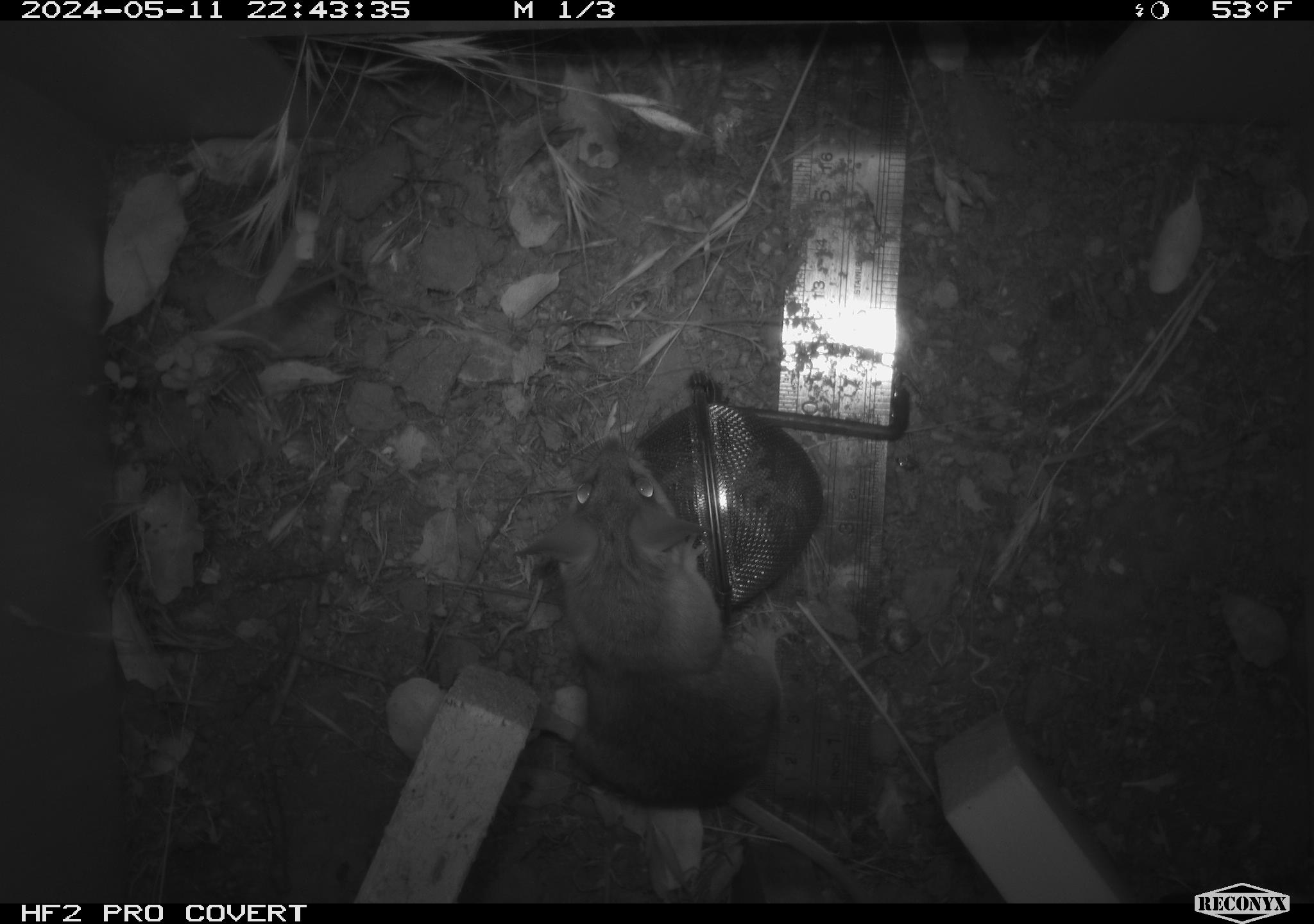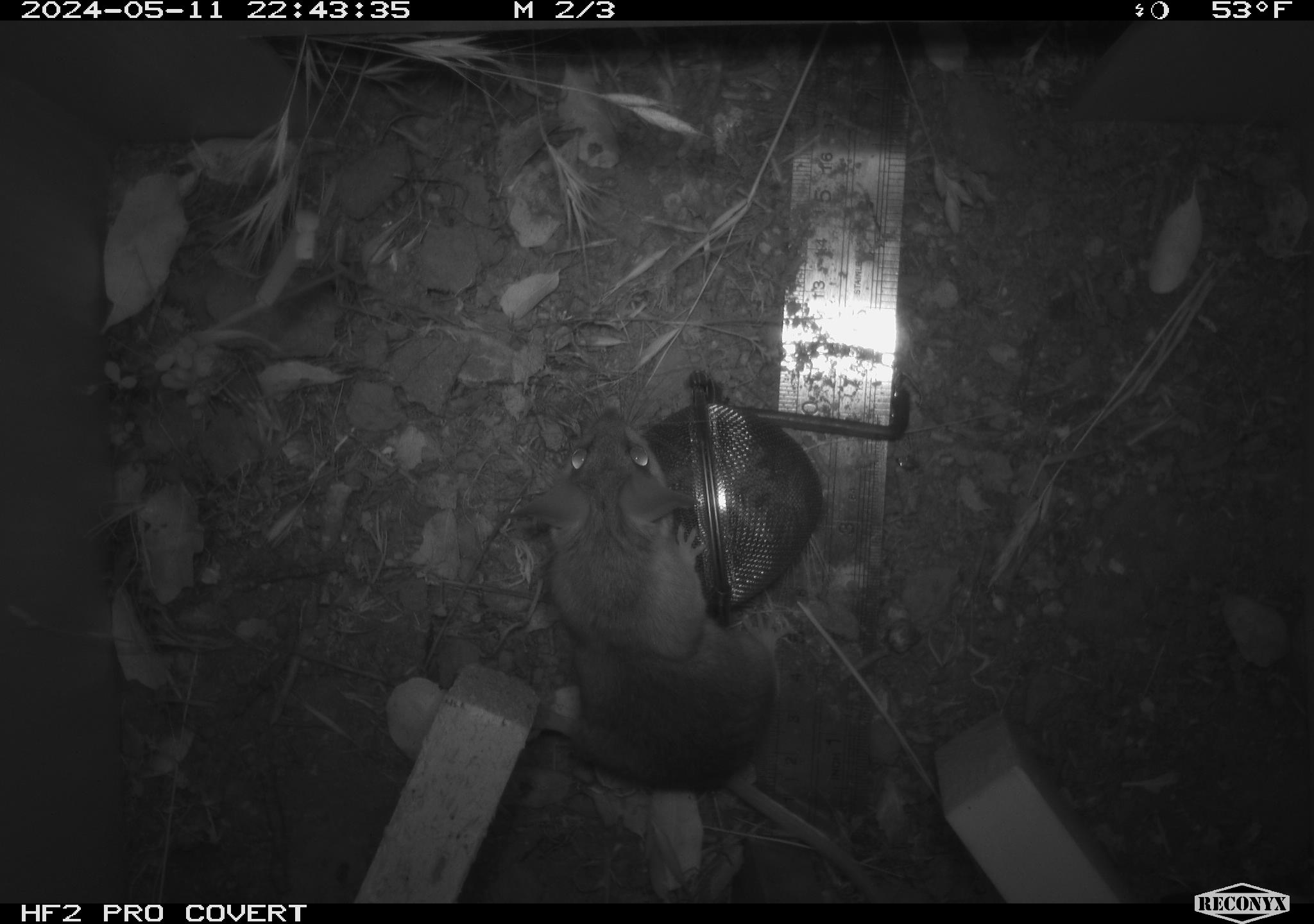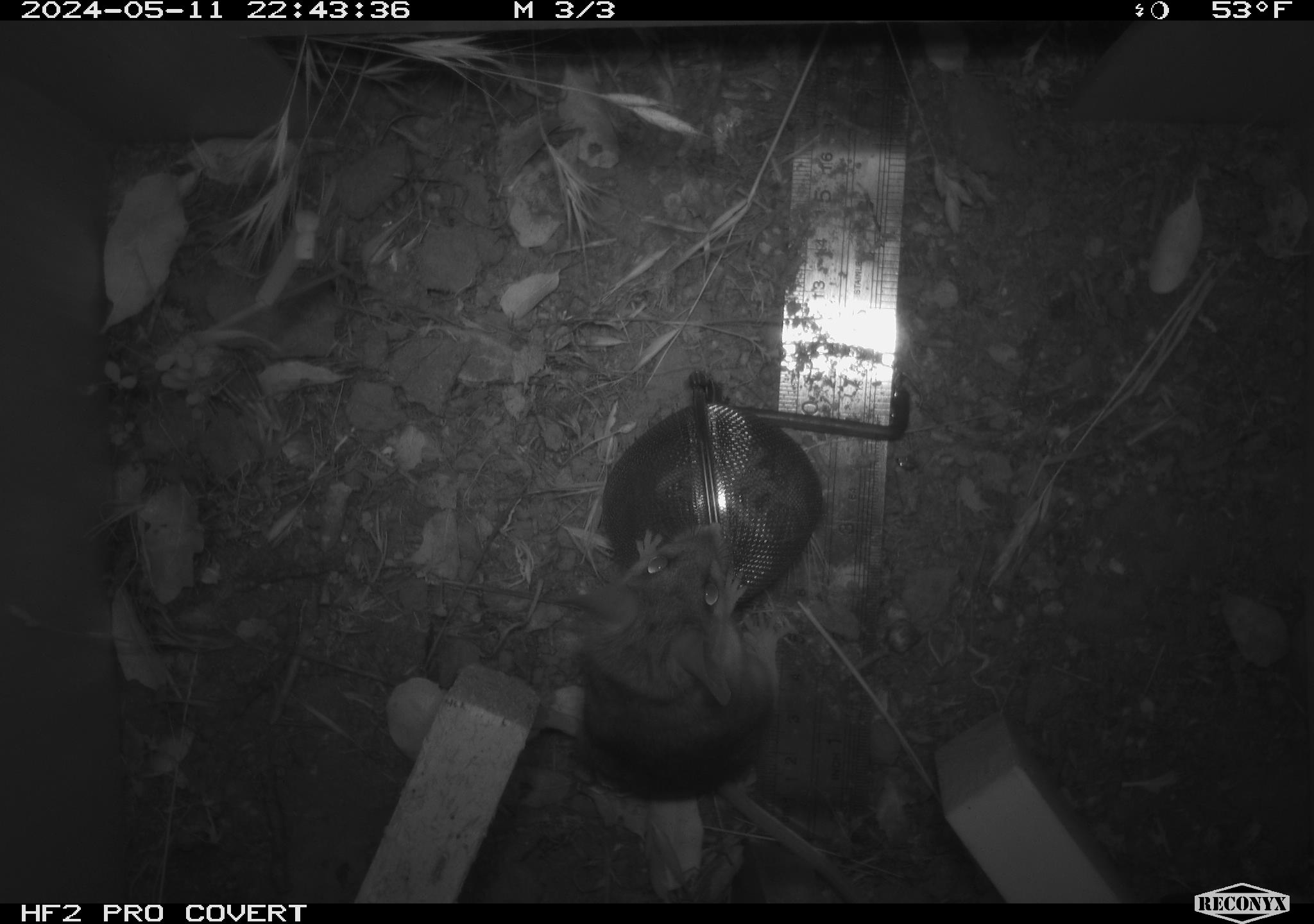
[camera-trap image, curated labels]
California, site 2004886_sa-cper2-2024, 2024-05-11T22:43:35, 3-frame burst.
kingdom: Animalia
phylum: Chordata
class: Mammalia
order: Rodentia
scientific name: Rodentia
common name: rodent